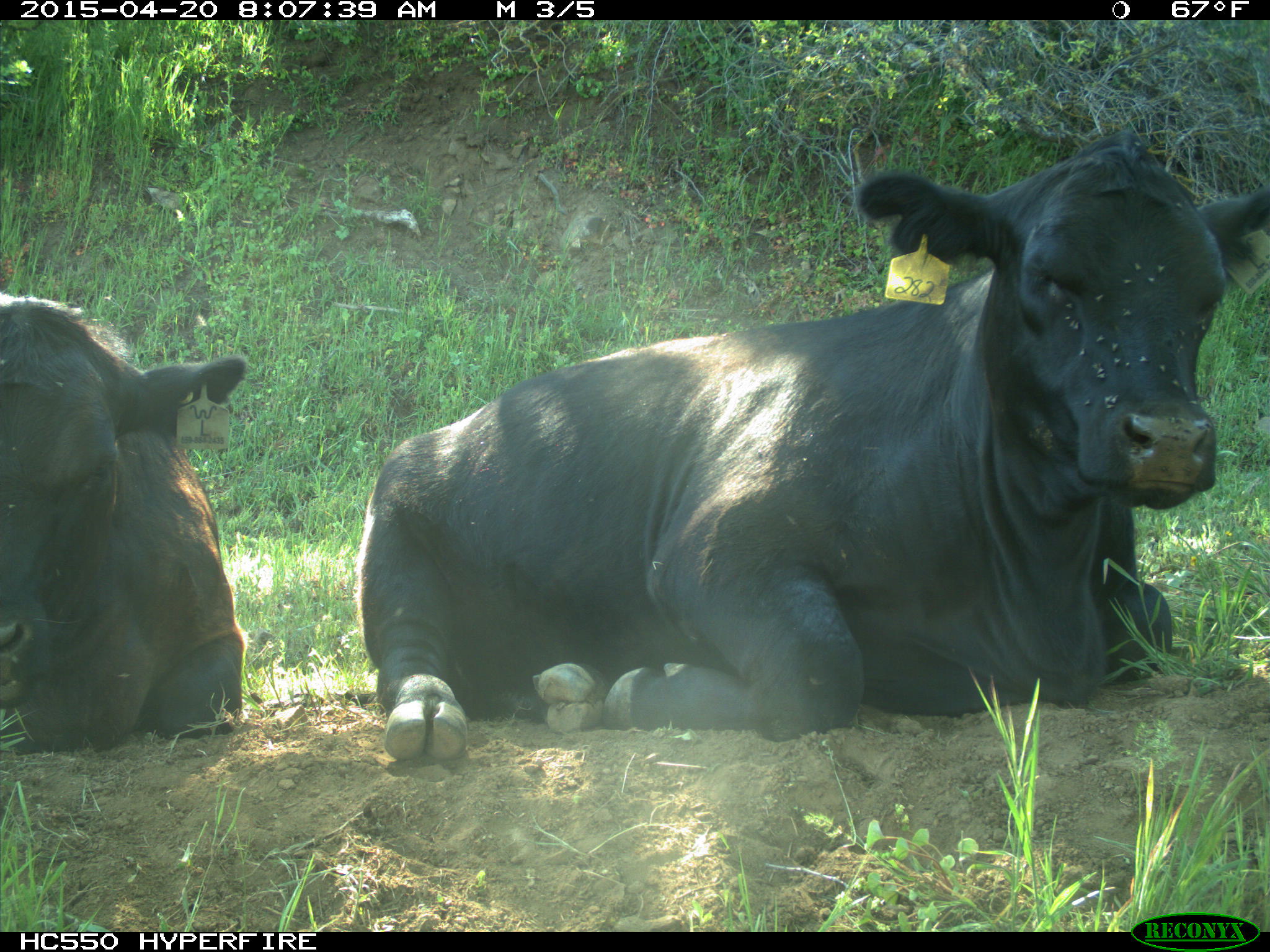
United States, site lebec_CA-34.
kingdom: Animalia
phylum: Chordata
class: Mammalia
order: Artiodactyla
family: Bovidae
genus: Bos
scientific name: Bos taurus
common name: domestic cow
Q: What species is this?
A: Bos taurus (domestic cow).